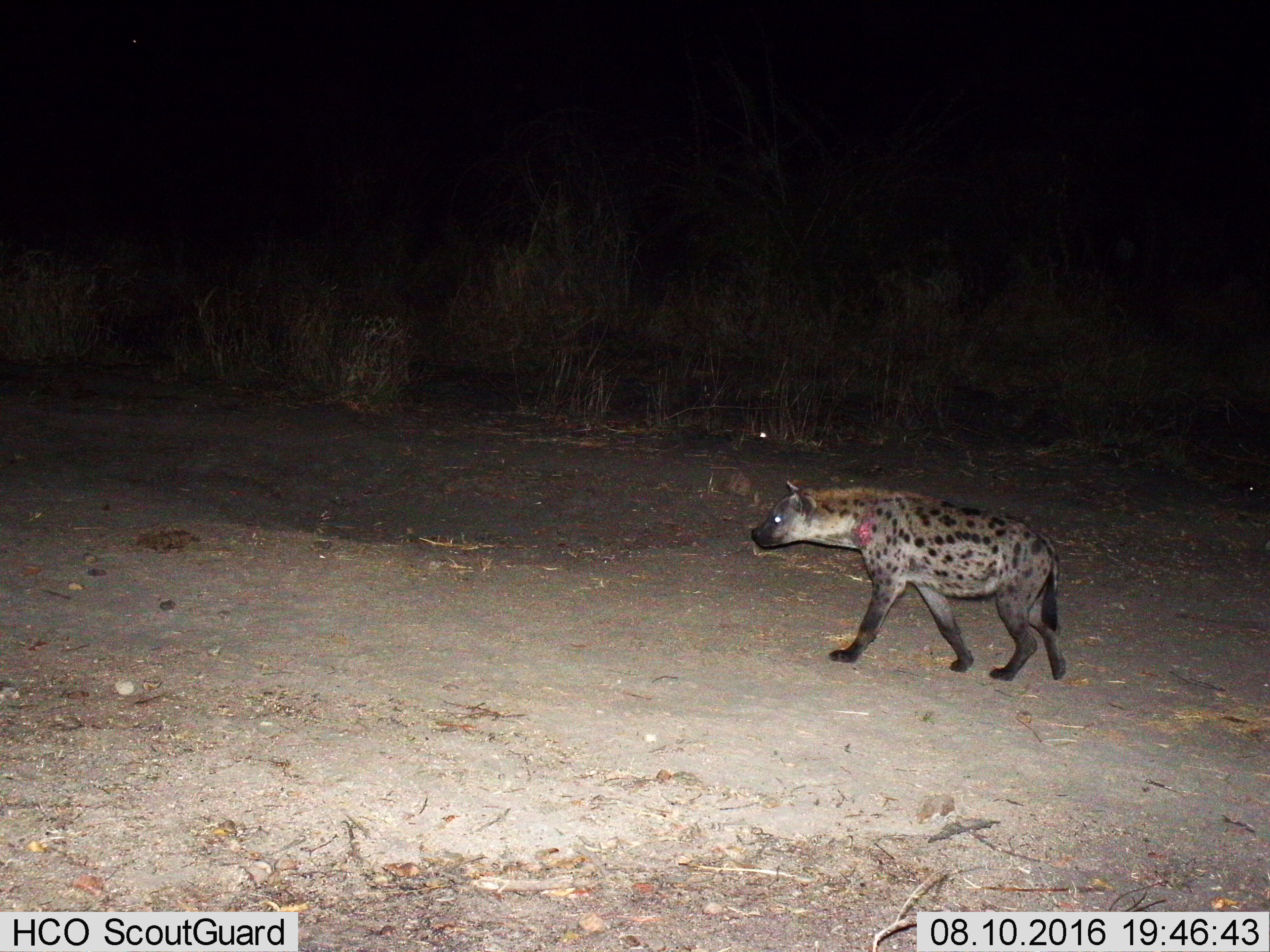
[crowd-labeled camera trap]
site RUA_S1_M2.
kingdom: Animalia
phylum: Chordata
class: Mammalia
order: Carnivora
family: Hyaenidae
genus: Crocuta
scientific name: Crocuta crocuta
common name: spotted hyena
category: hyenaspotted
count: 1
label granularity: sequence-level